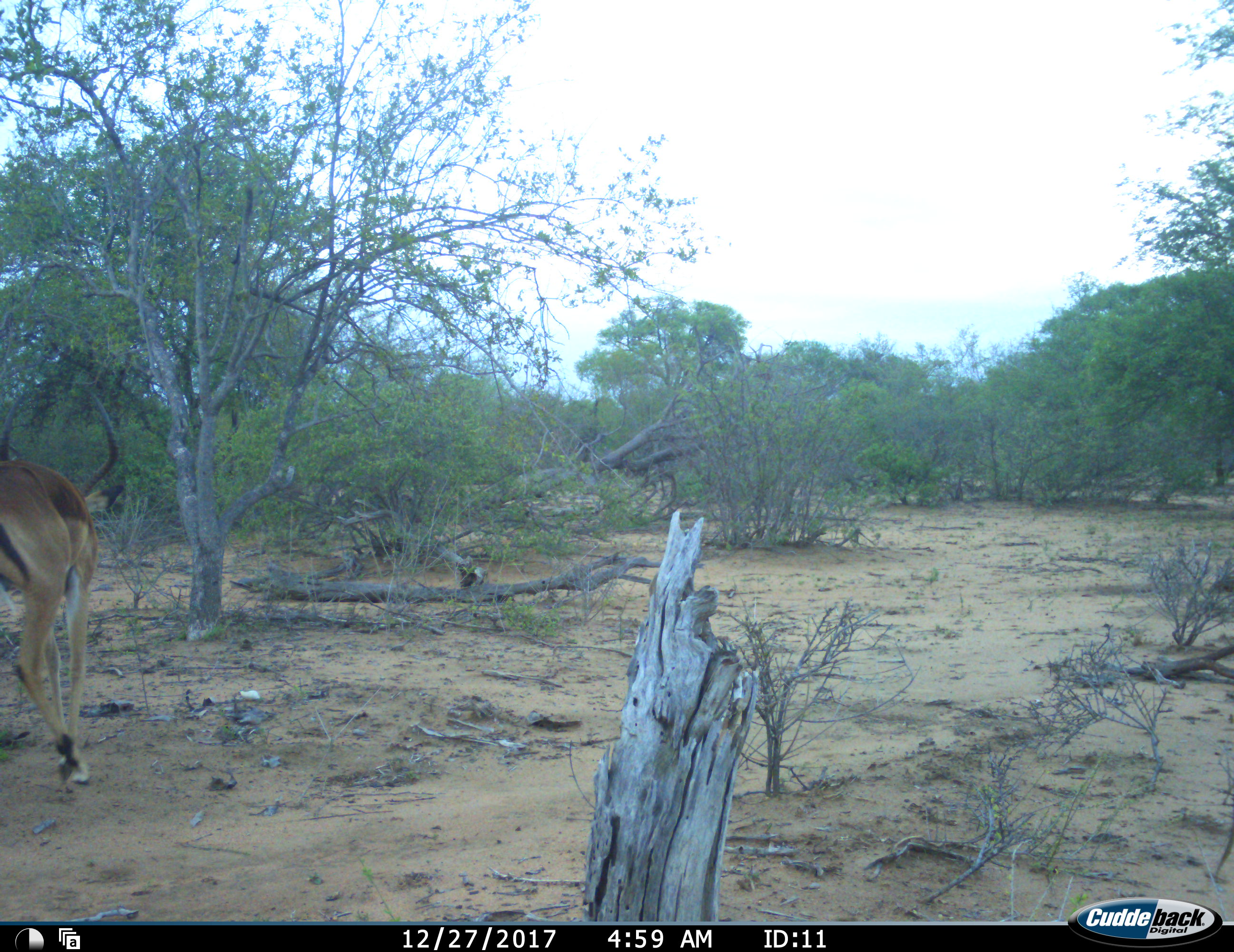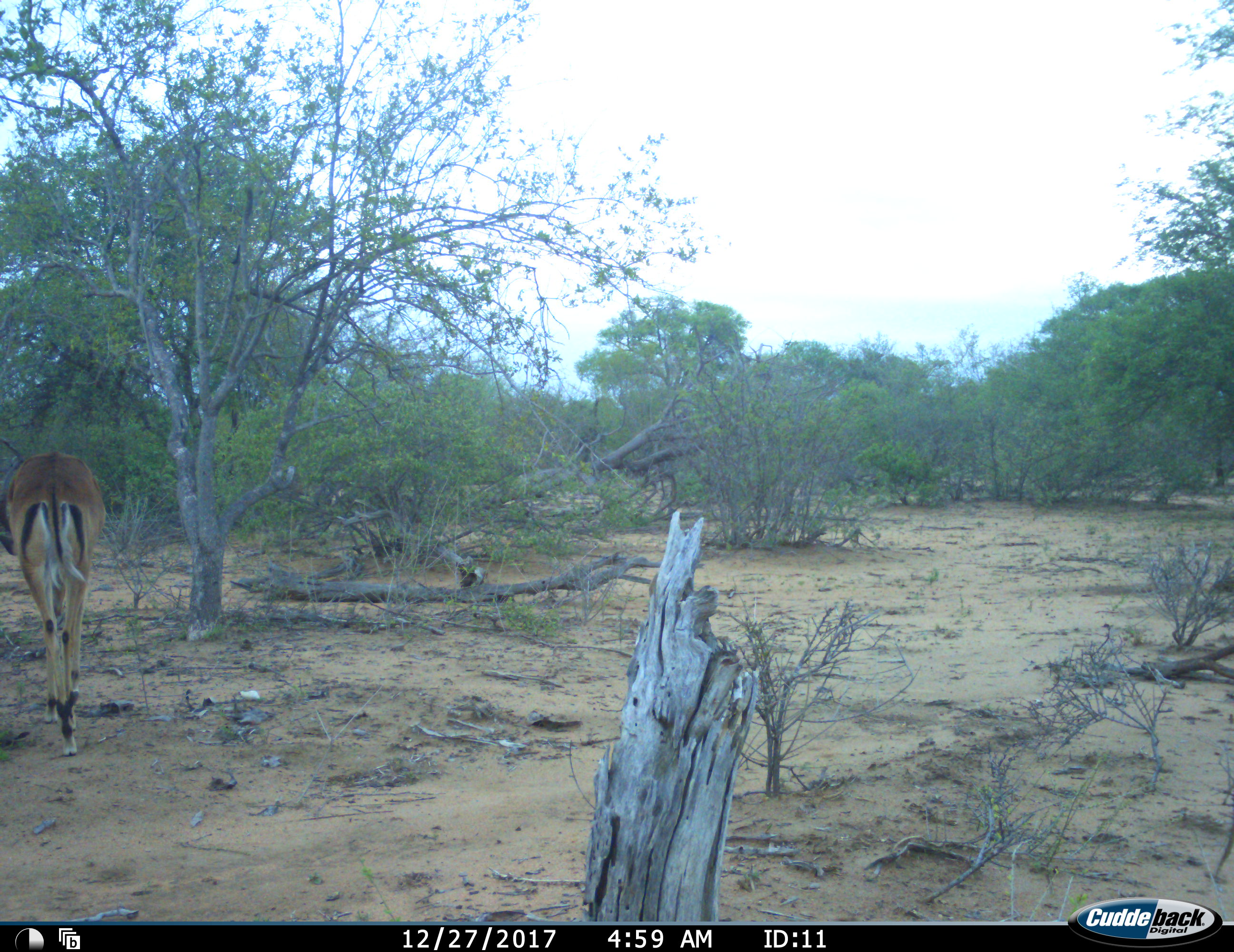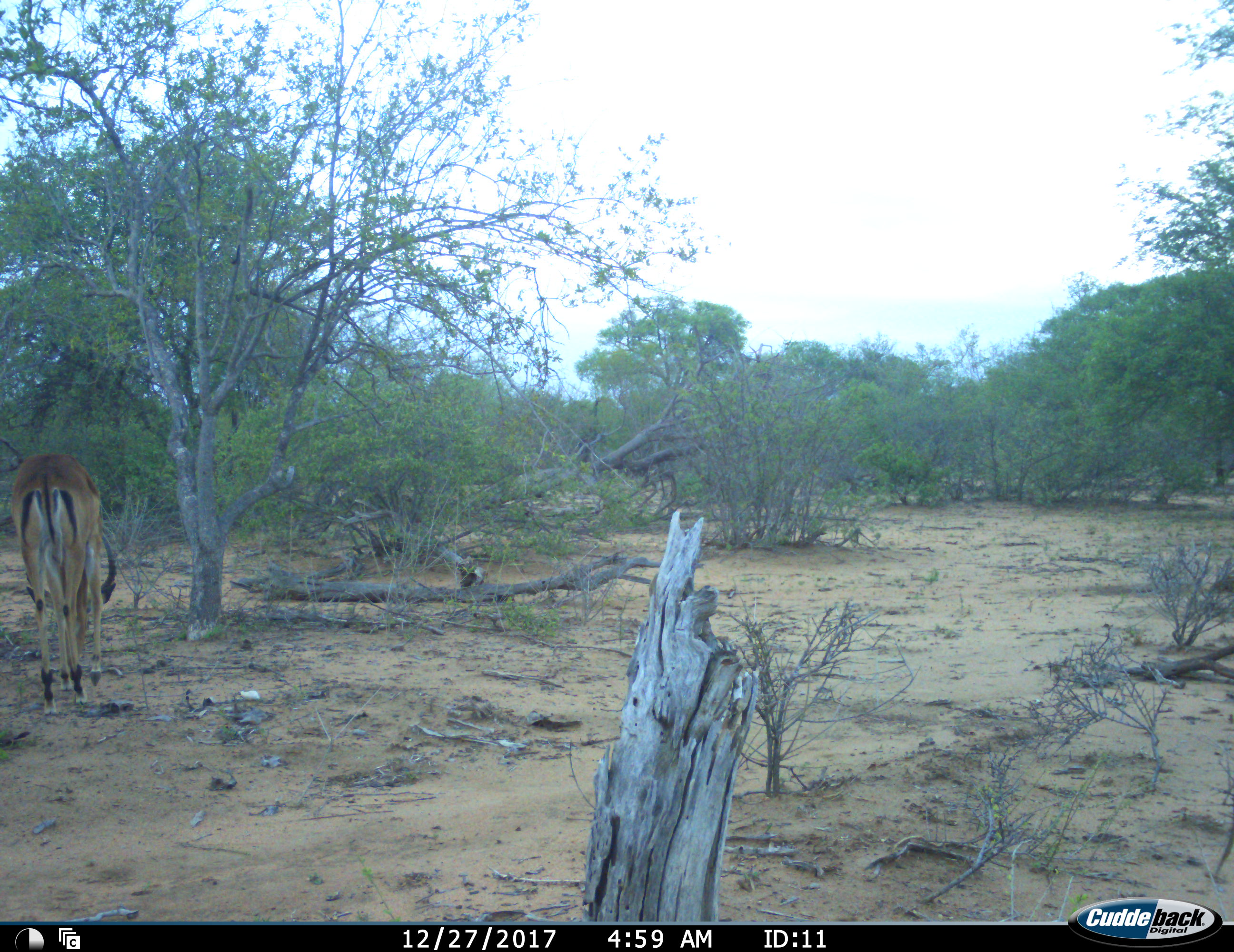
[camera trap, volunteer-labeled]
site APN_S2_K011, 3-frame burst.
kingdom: Animalia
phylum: Chordata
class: Mammalia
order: Artiodactyla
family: Bovidae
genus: Aepyceros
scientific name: Aepyceros melampus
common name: impala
Impala (Aepyceros melampus), count 1. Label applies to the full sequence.